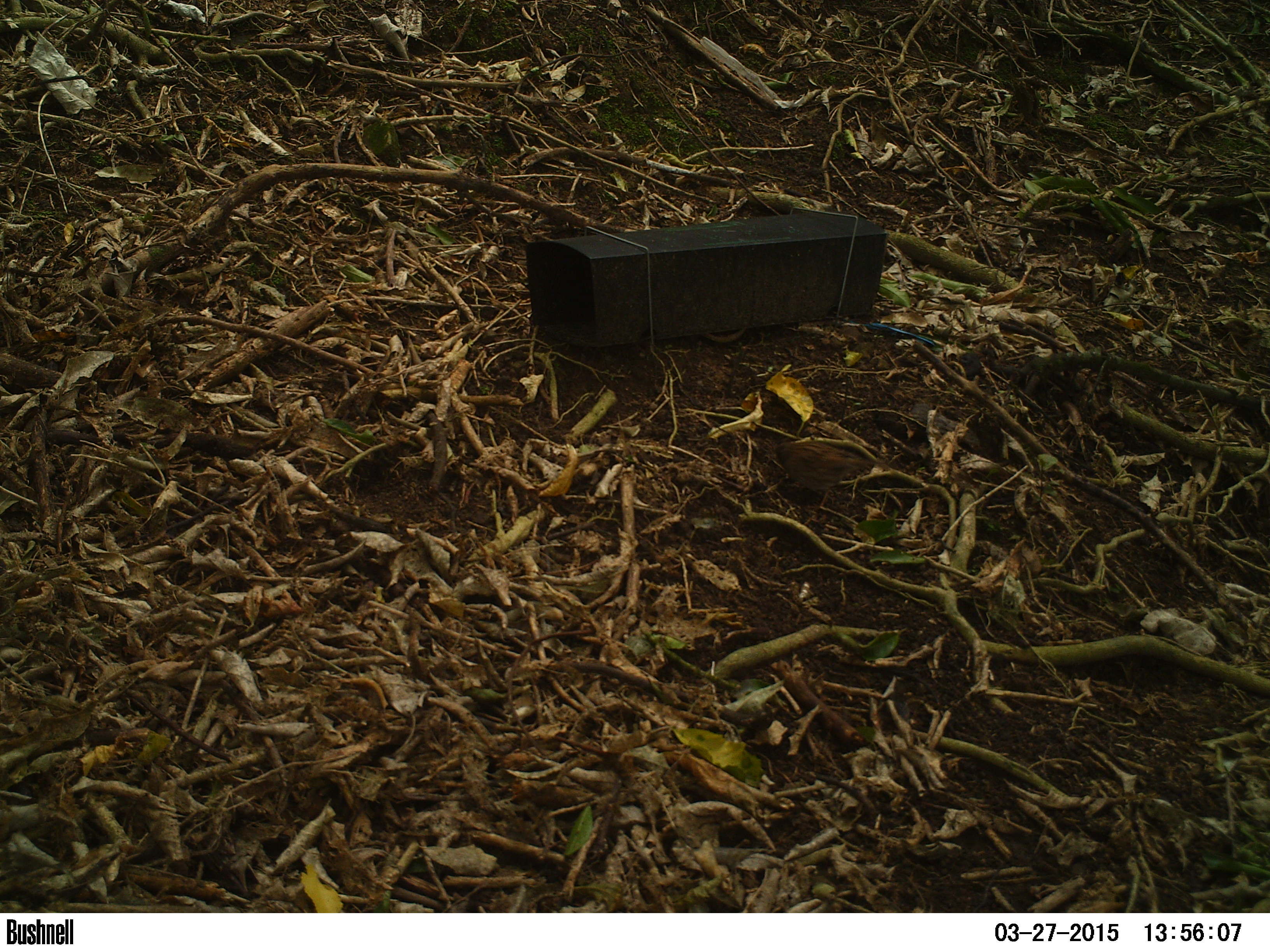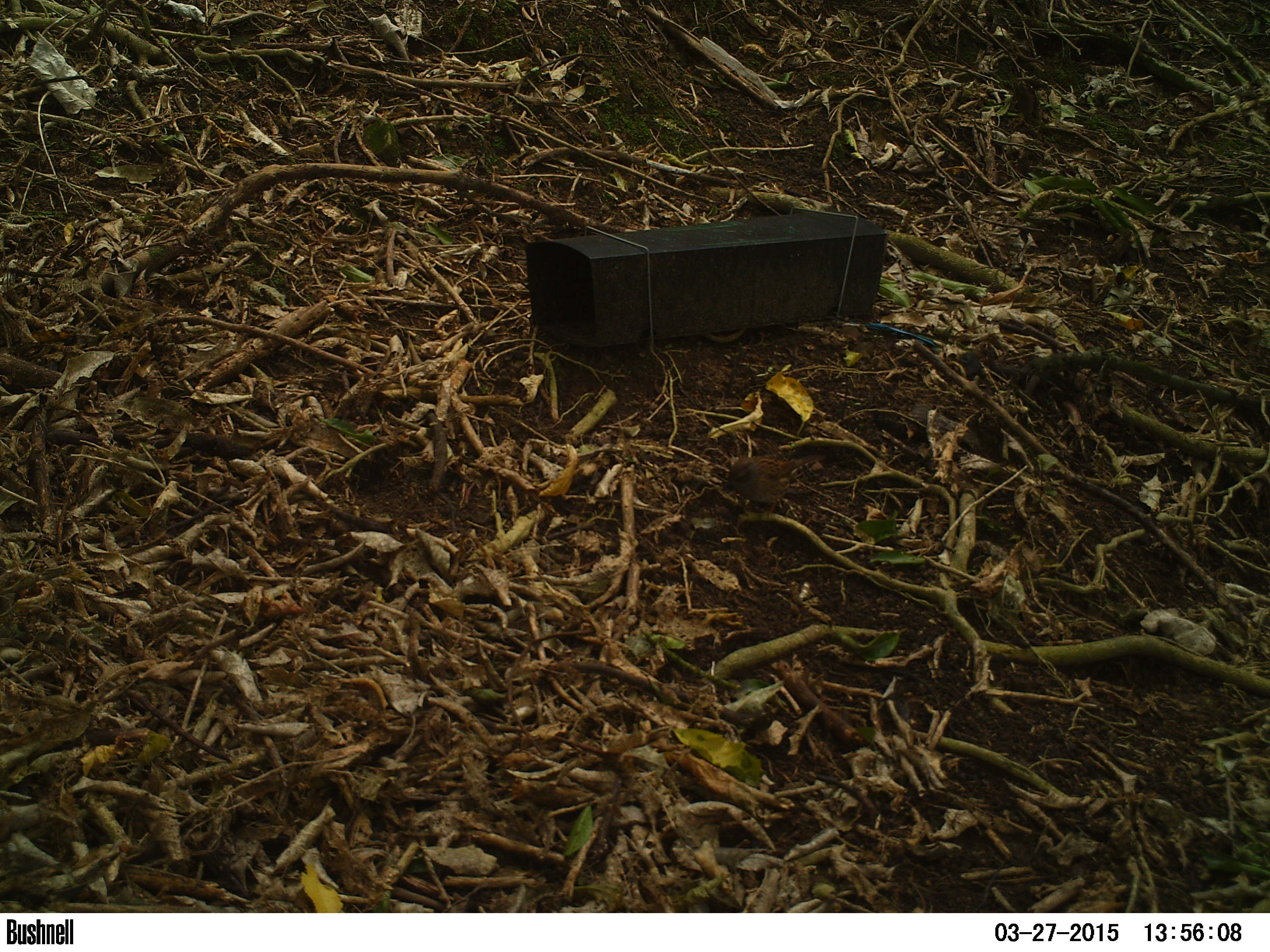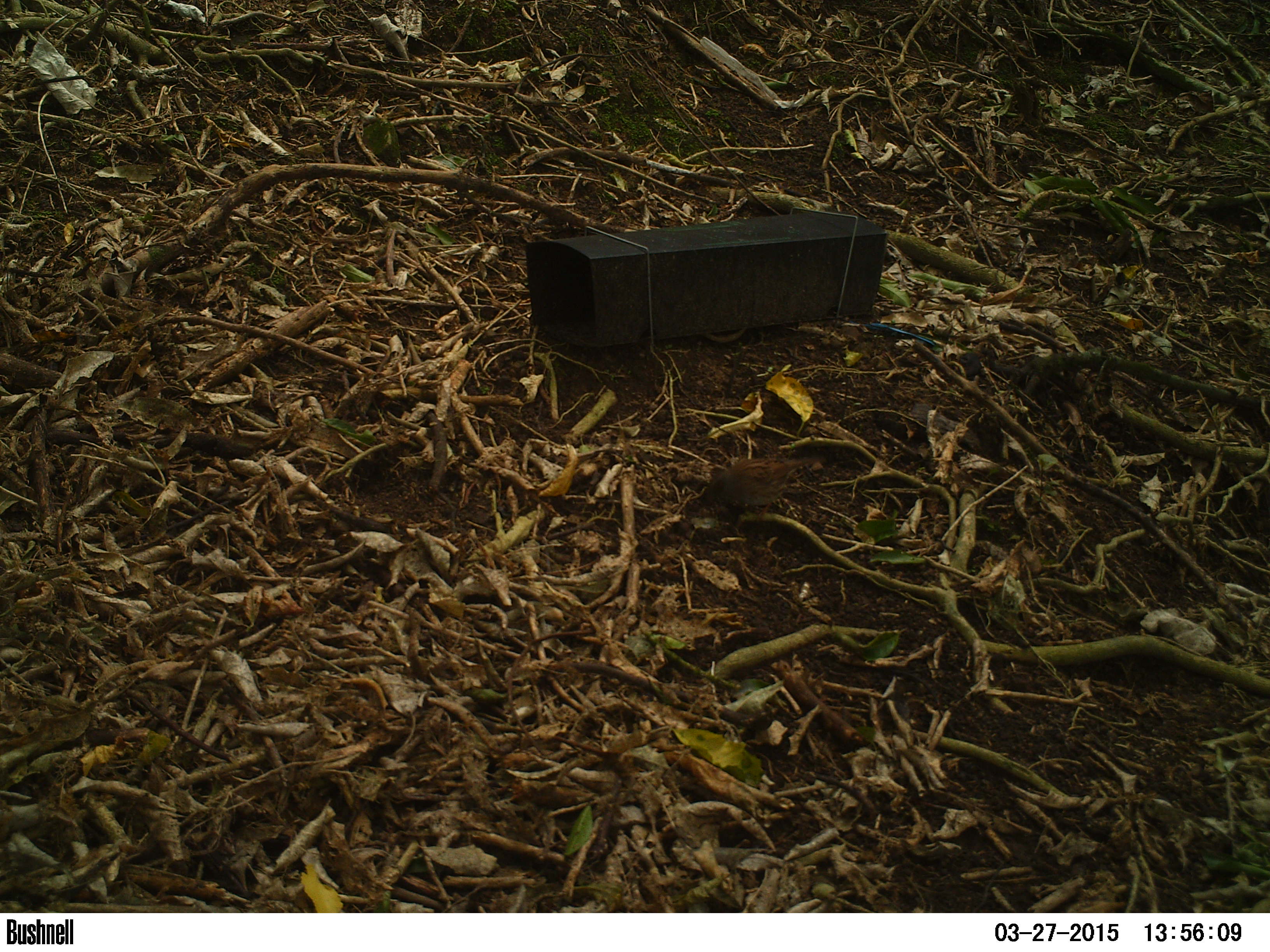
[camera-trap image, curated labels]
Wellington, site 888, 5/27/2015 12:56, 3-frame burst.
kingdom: Animalia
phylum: Chordata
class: Aves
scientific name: Aves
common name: bird